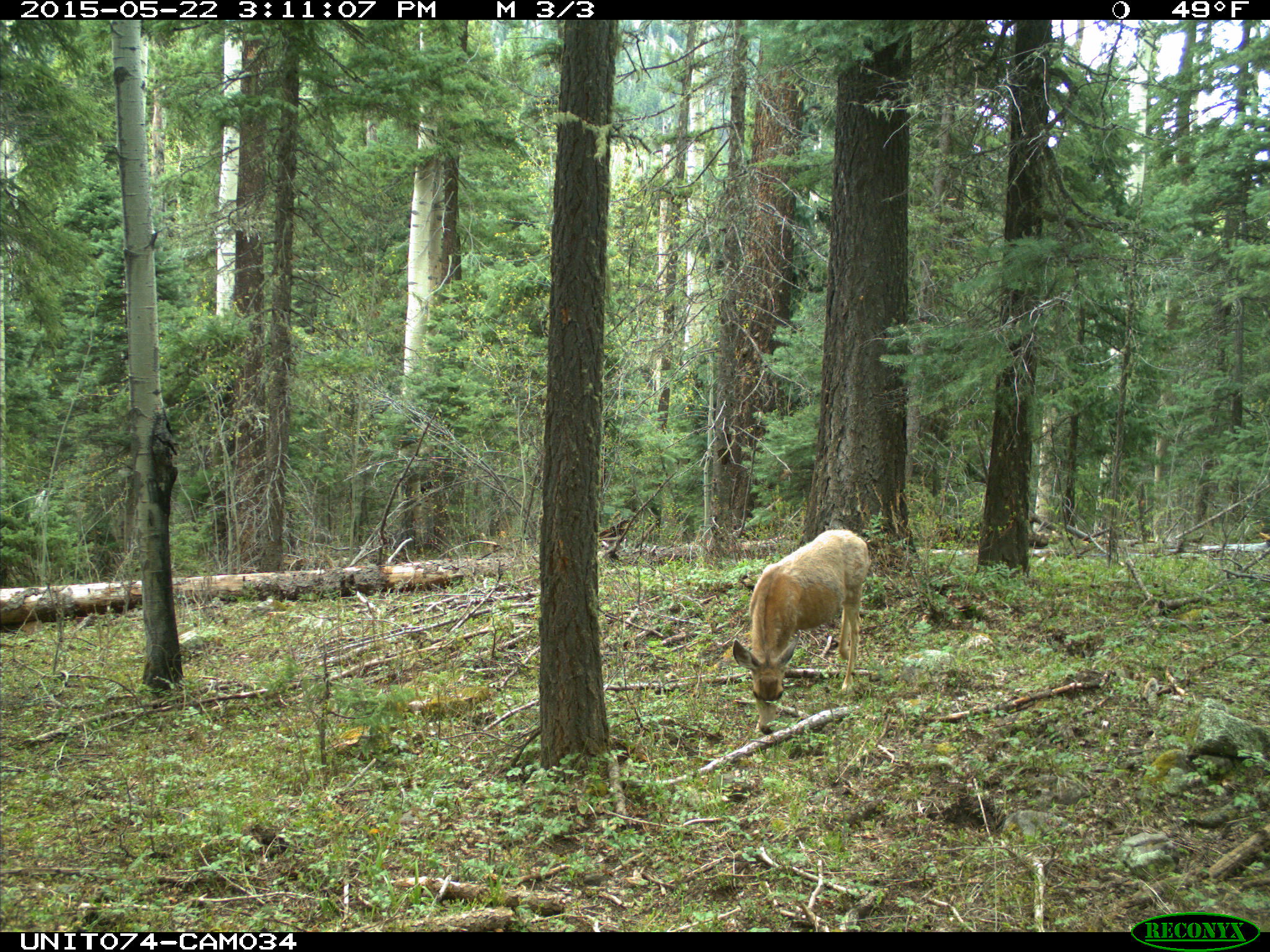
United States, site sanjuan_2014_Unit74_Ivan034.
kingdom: Animalia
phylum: Chordata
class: Mammalia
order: Artiodactyla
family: Cervidae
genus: Odocoileus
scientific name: Odocoileus hemionus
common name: mule deer